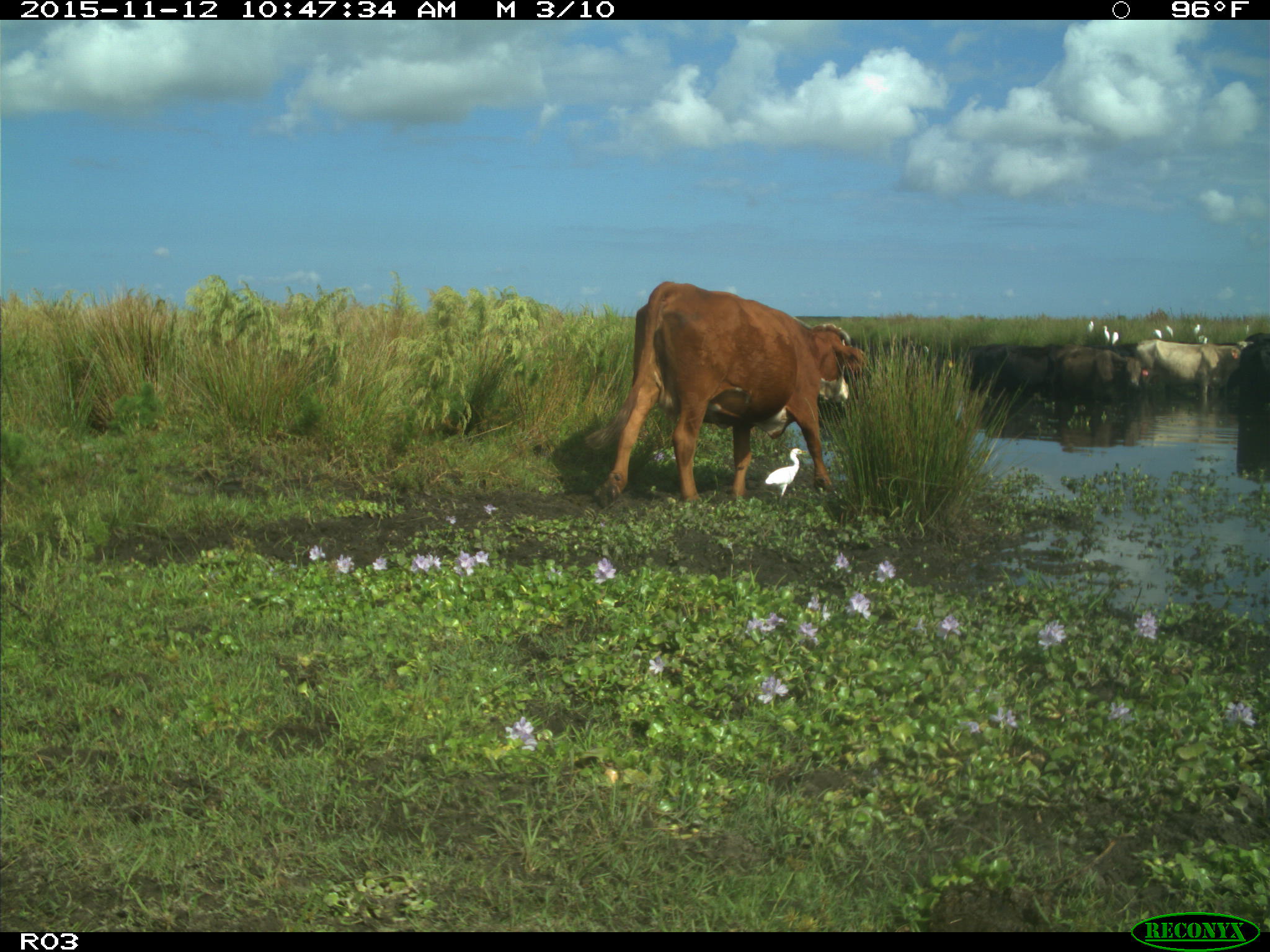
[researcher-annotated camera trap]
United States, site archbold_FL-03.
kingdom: Animalia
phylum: Chordata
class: Mammalia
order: Artiodactyla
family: Bovidae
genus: Bos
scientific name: Bos taurus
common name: domestic cow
Bos taurus (domestic cow).